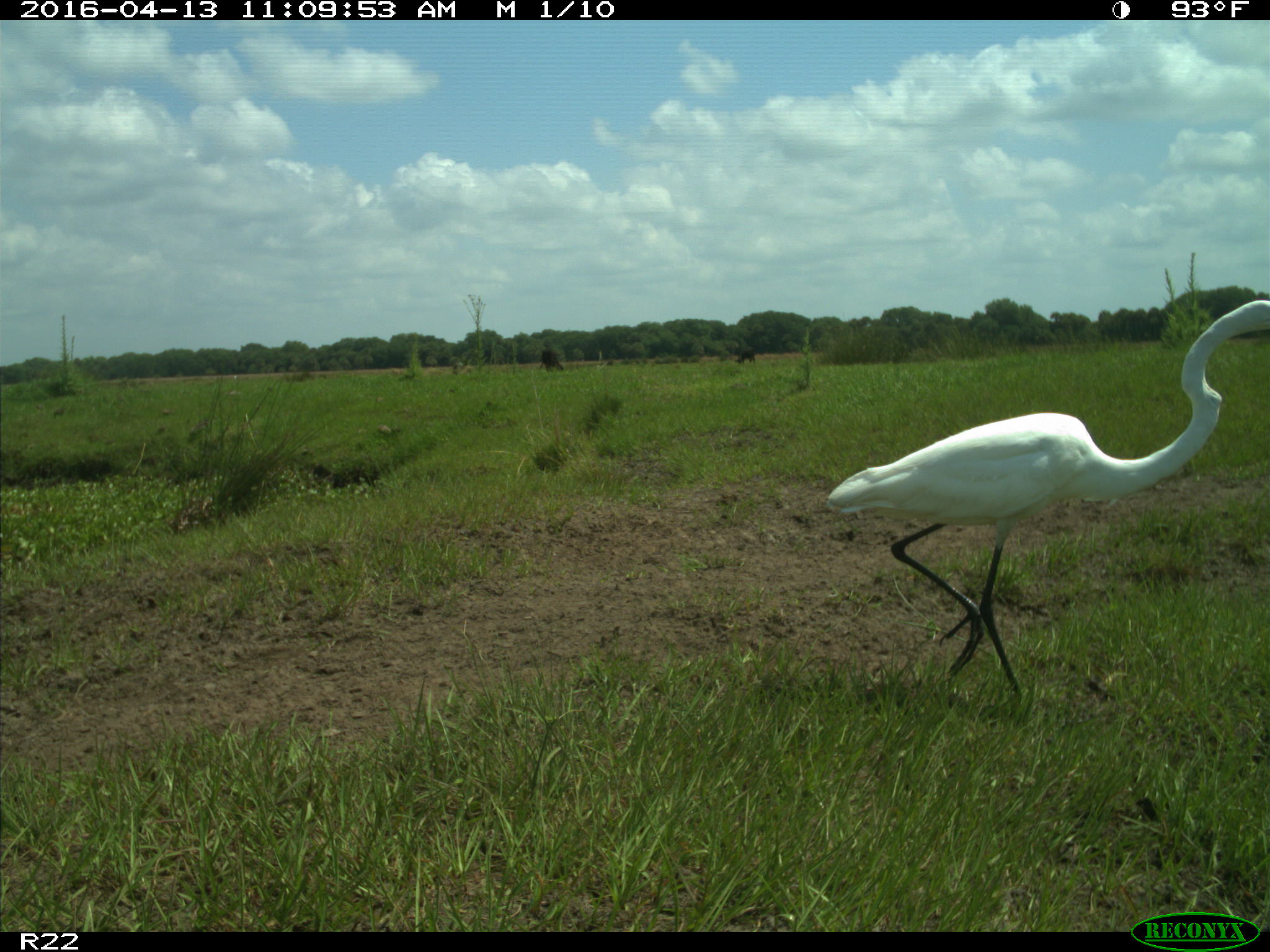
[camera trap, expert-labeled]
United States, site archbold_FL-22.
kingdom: Animalia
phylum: Chordata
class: Aves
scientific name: Aves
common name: birds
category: unidentified bird